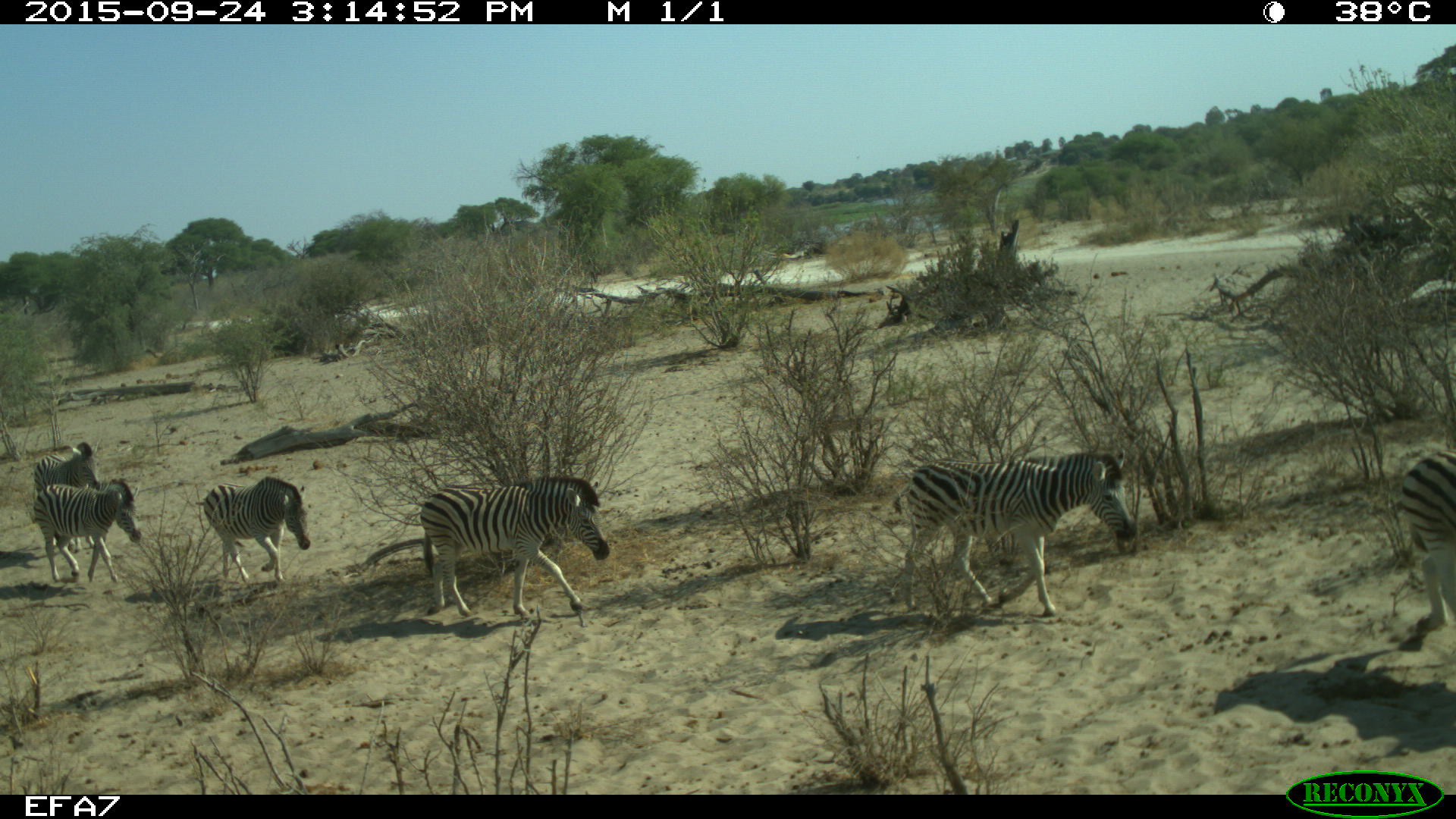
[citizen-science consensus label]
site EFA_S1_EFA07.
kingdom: Animalia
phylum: Chordata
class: Mammalia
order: Perissodactyla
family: Equidae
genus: Equus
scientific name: Equus quagga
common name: plains zebra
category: zebraplains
Zebraplains (plains zebra) (Equus quagga), count 6. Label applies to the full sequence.